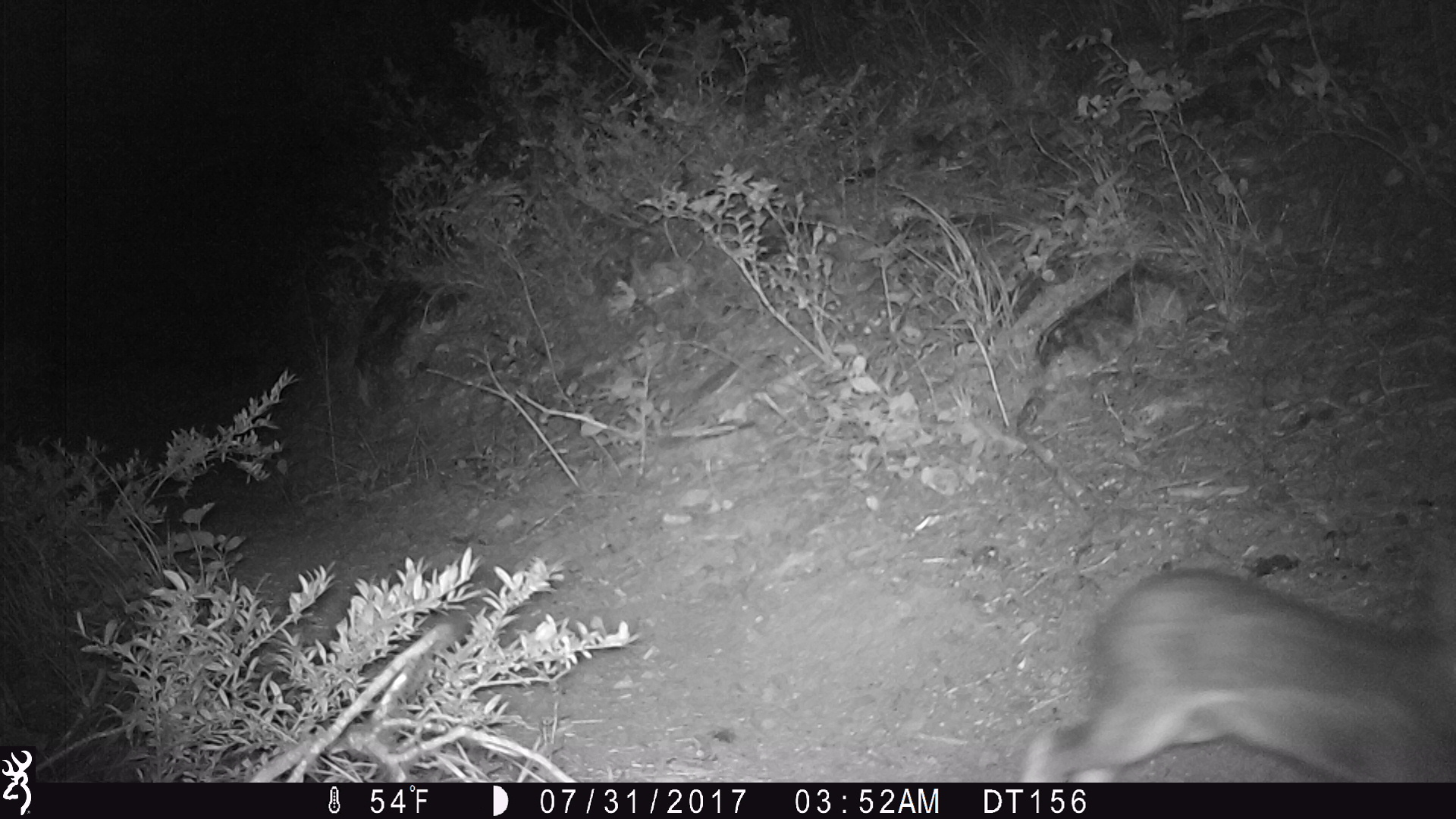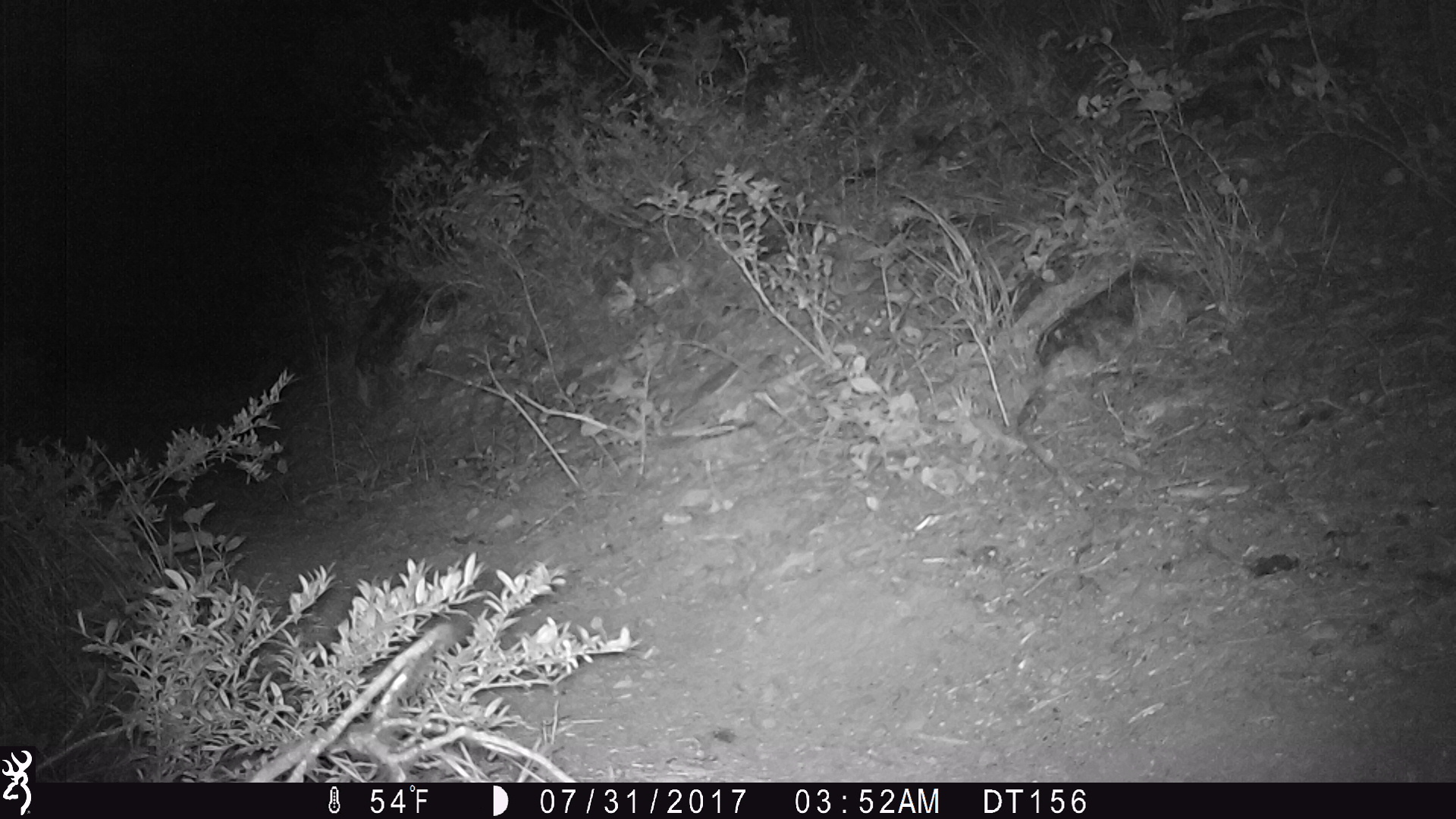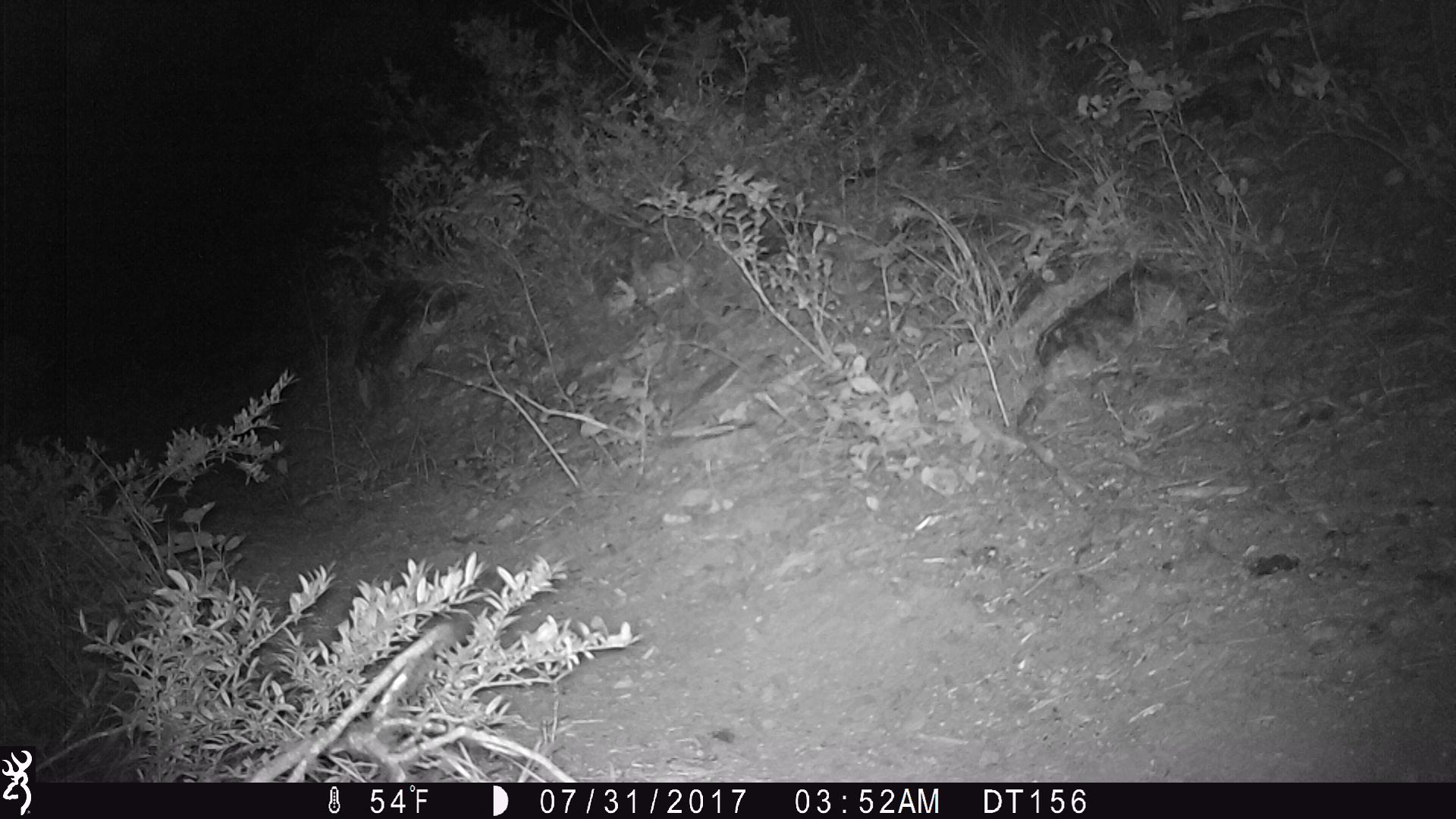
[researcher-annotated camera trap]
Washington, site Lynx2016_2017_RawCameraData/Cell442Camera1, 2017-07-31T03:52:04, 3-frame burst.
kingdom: Animalia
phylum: Chordata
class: Mammalia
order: Lagomorpha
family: Leporidae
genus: Lepus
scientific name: Lepus americanus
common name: snowshoe hare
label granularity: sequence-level